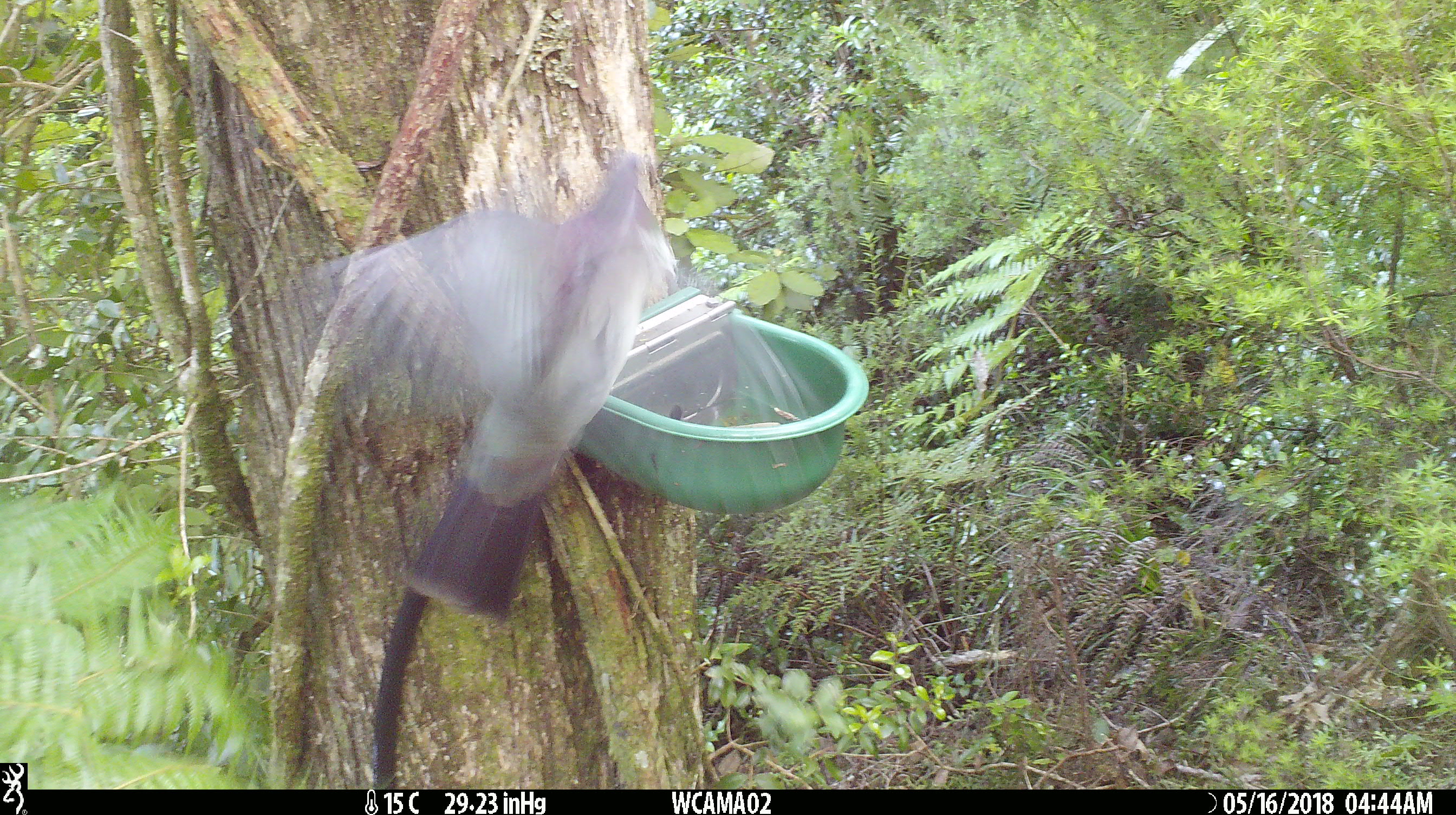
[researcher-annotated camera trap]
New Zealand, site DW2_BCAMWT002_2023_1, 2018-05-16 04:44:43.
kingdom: Animalia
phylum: Chordata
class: Aves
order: Columbiformes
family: Columbidae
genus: Hemiphaga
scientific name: Hemiphaga novaeseelandiae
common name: new zealand pigeon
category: kereru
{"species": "kereru (new zealand pigeon) (Hemiphaga novaeseelandiae)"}